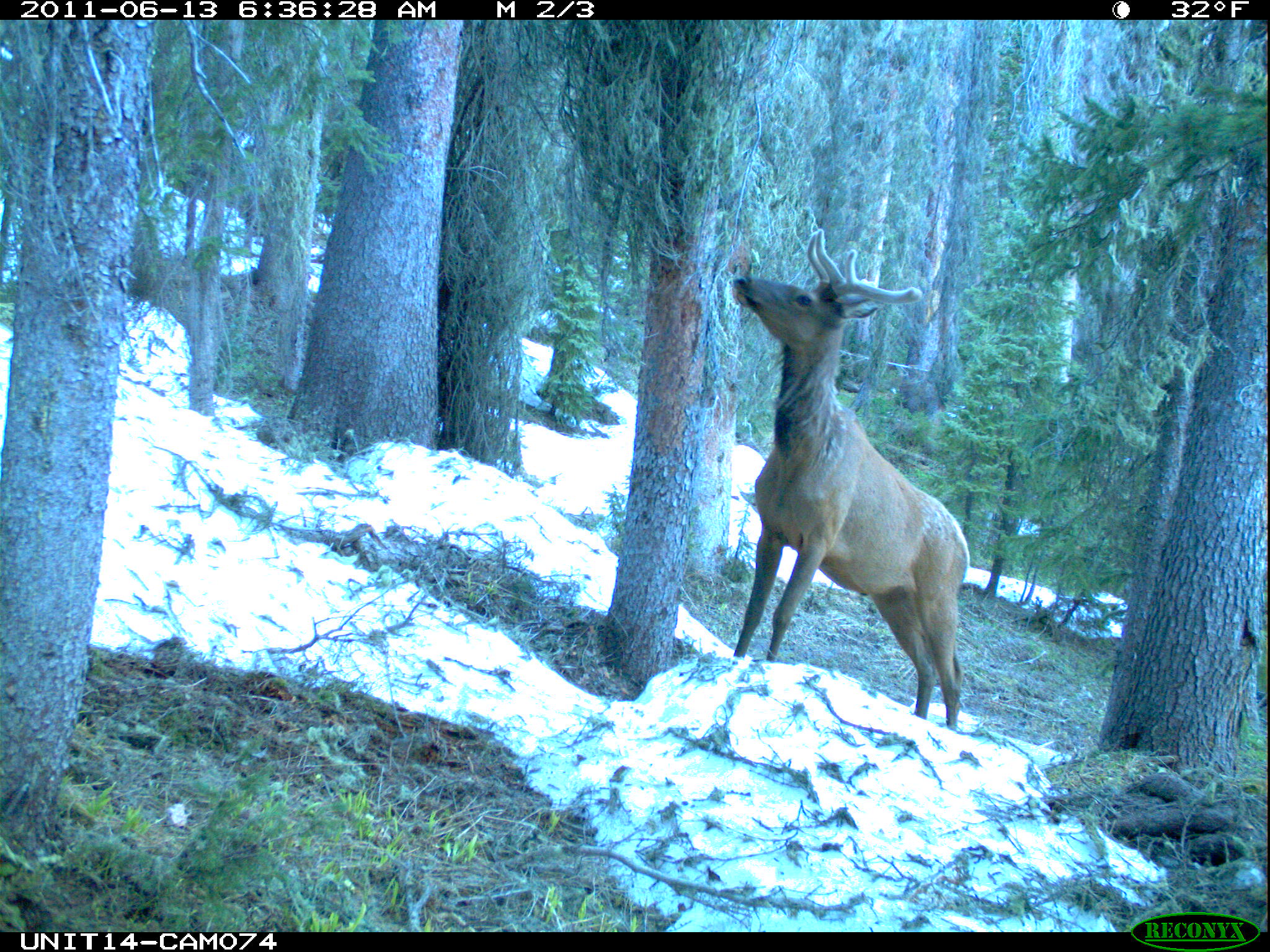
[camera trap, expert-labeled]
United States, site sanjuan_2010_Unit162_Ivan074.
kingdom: Animalia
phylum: Chordata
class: Mammalia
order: Artiodactyla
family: Cervidae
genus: Cervus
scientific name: Cervus elaphus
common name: red deer